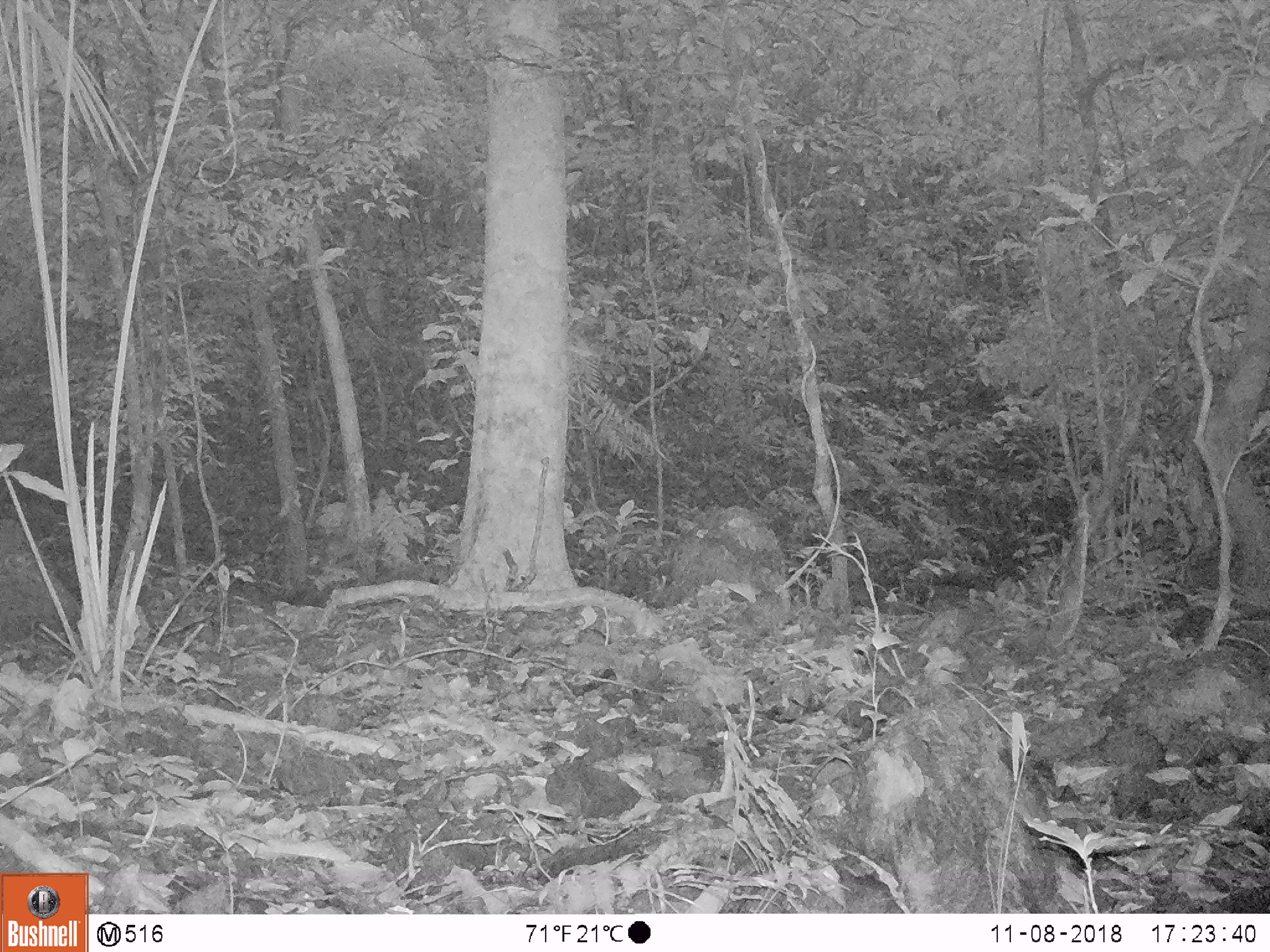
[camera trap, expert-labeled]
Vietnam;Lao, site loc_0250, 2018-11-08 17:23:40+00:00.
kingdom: Animalia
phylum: Chordata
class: Mammalia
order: Artiodactyla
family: Cervidae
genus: Muntiacus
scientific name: Muntiacus vuquangensis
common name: large-antlered muntjac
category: large antlered muntjac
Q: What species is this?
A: Large antlered muntjac (large-antlered muntjac) (Muntiacus vuquangensis).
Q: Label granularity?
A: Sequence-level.